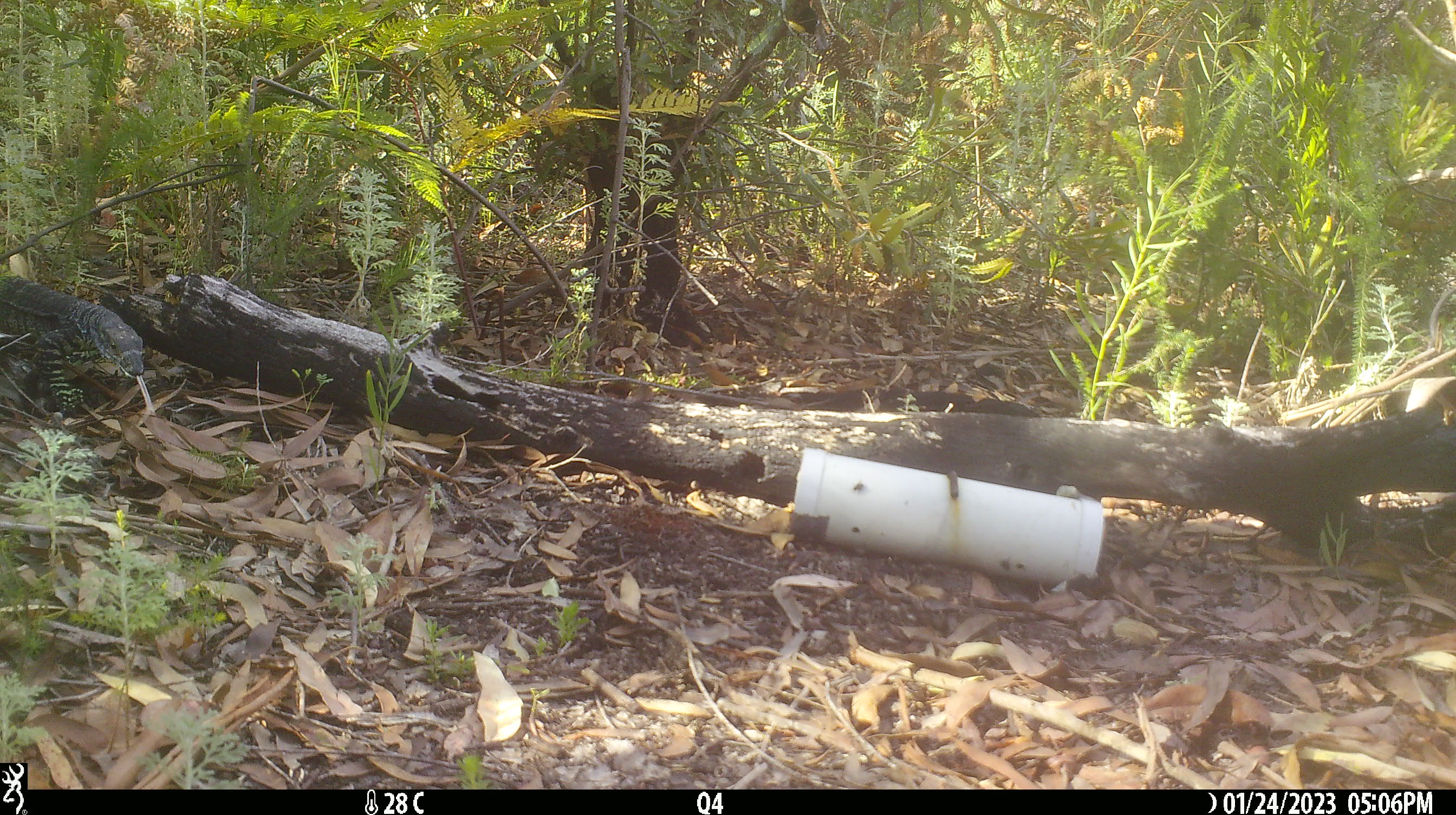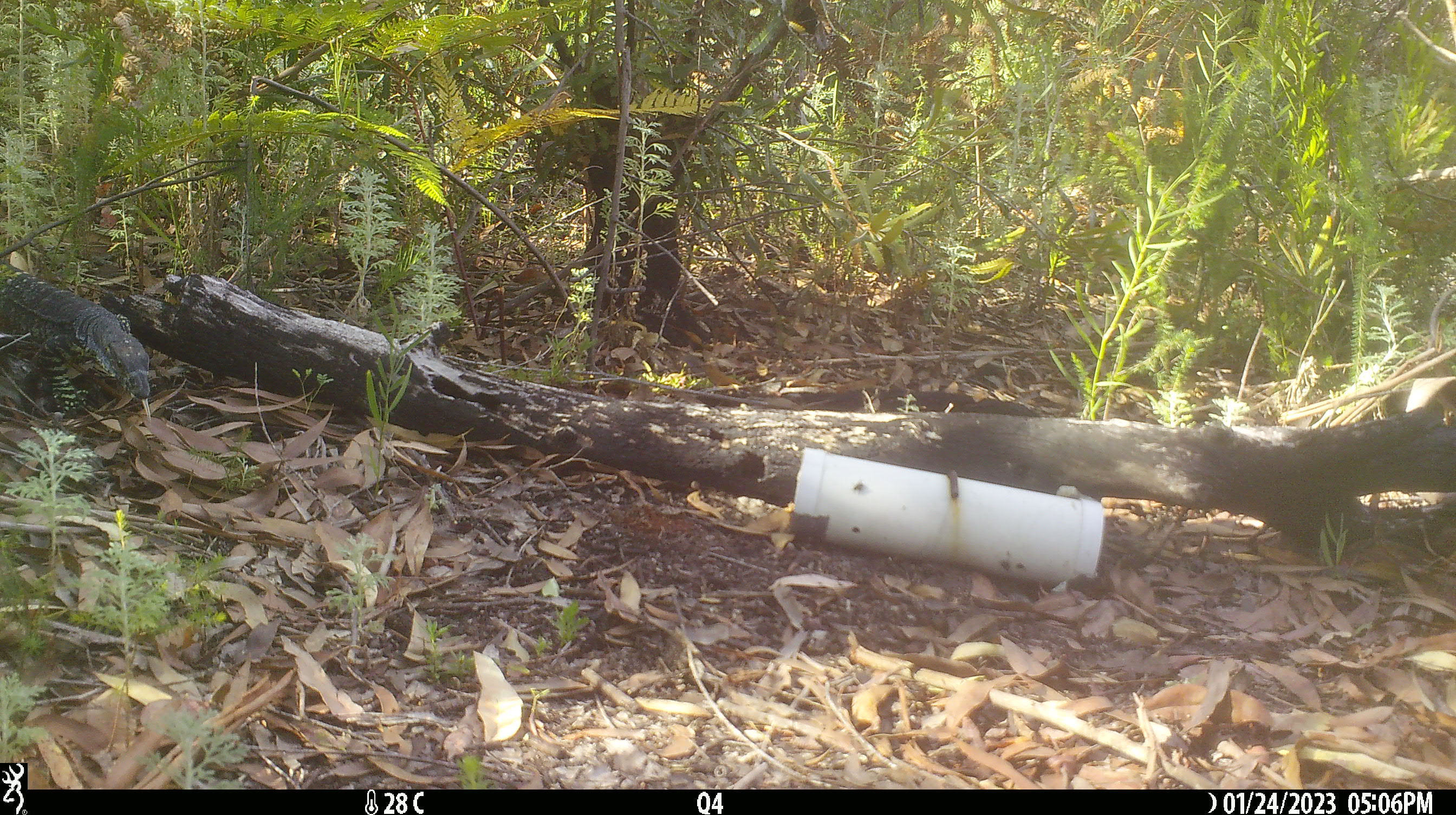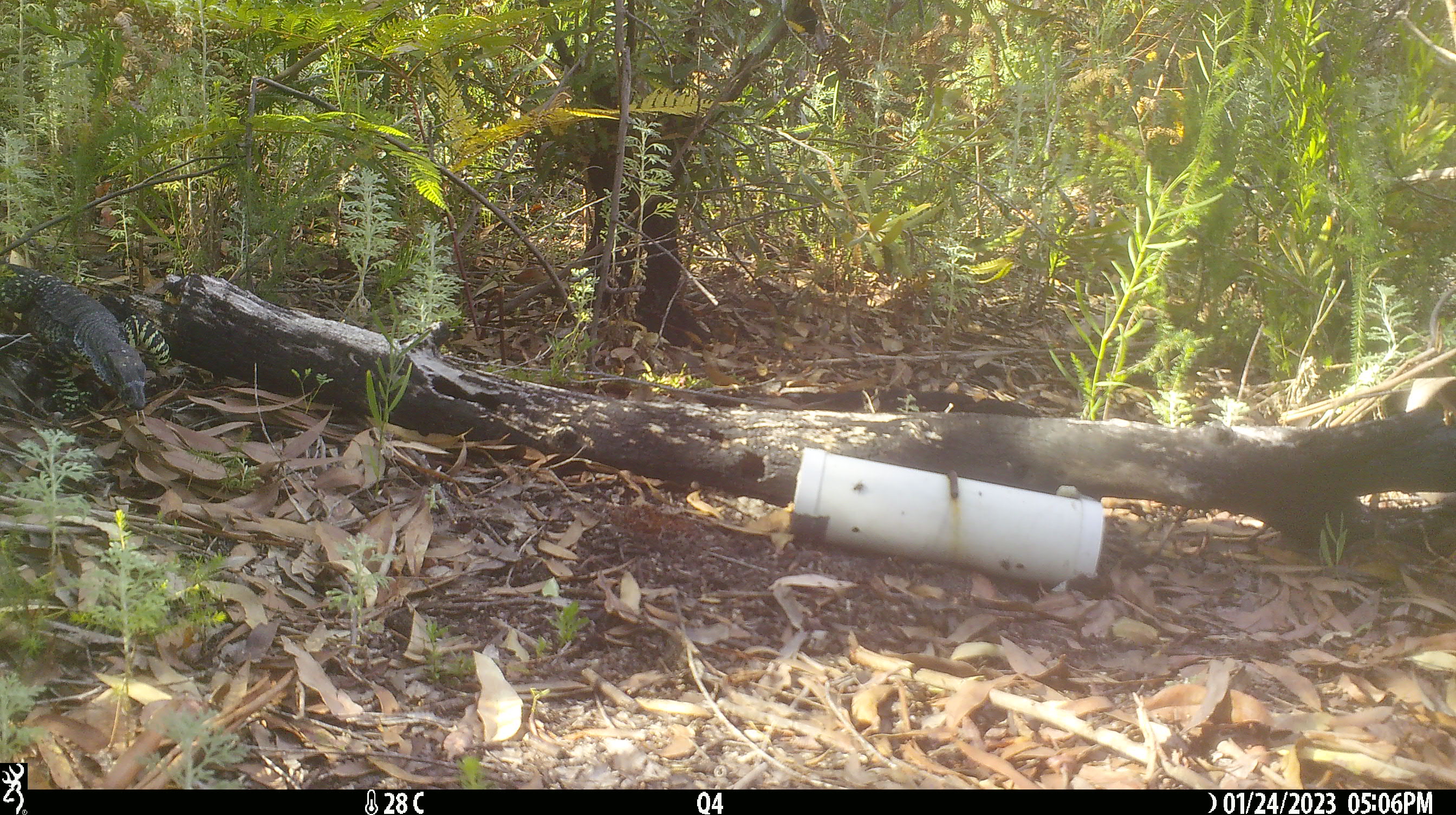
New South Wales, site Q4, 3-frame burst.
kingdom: Animalia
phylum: Chordata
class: Reptilia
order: Squamata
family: Varanidae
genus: Varanus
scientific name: Varanus varius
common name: lace monitor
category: goanna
Goanna (lace monitor) (Varanus varius).